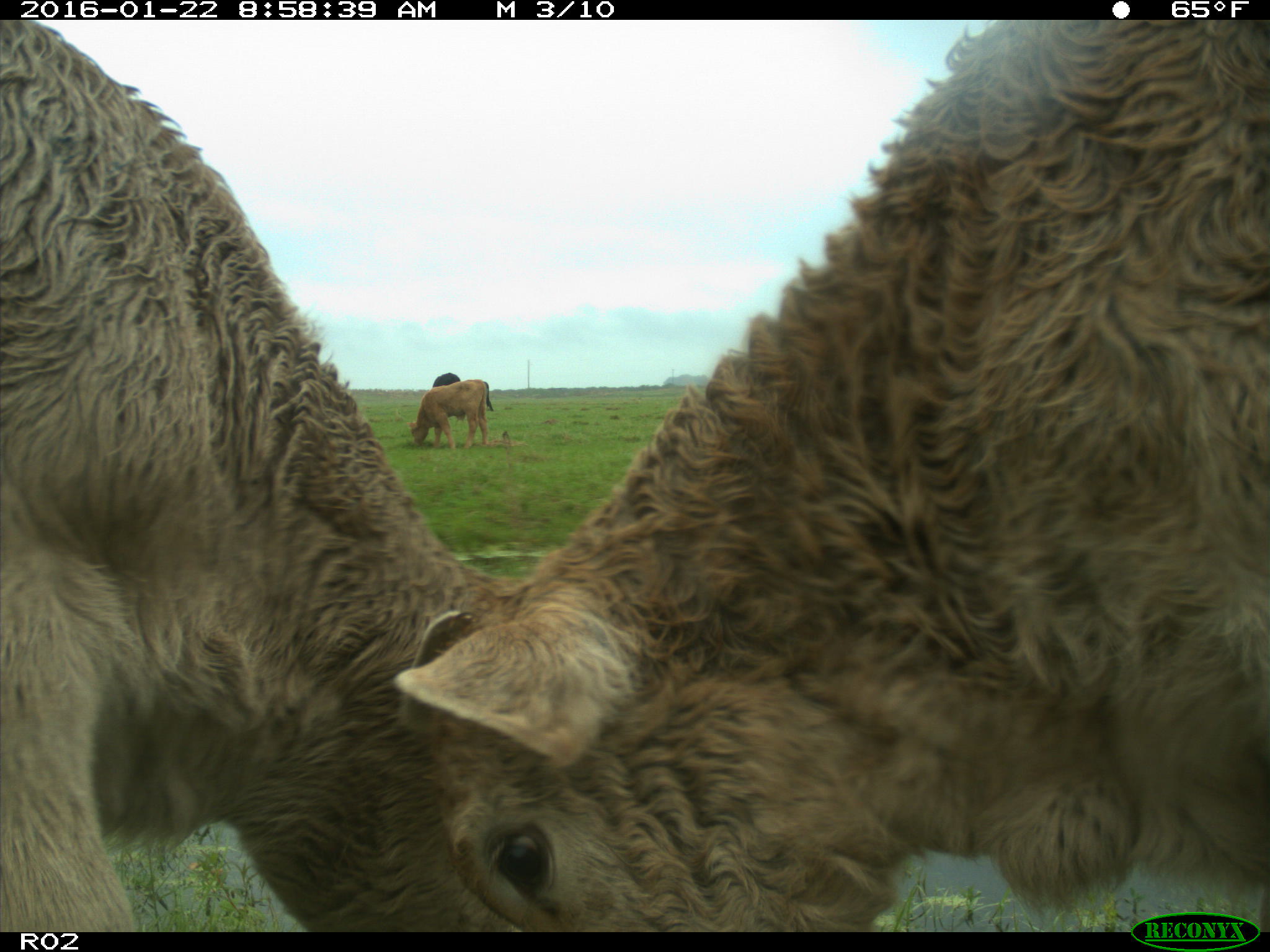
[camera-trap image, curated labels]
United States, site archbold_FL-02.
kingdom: Animalia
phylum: Chordata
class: Mammalia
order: Artiodactyla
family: Bovidae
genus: Bos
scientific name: Bos taurus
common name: domestic cow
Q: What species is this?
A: Bos taurus (domestic cow).